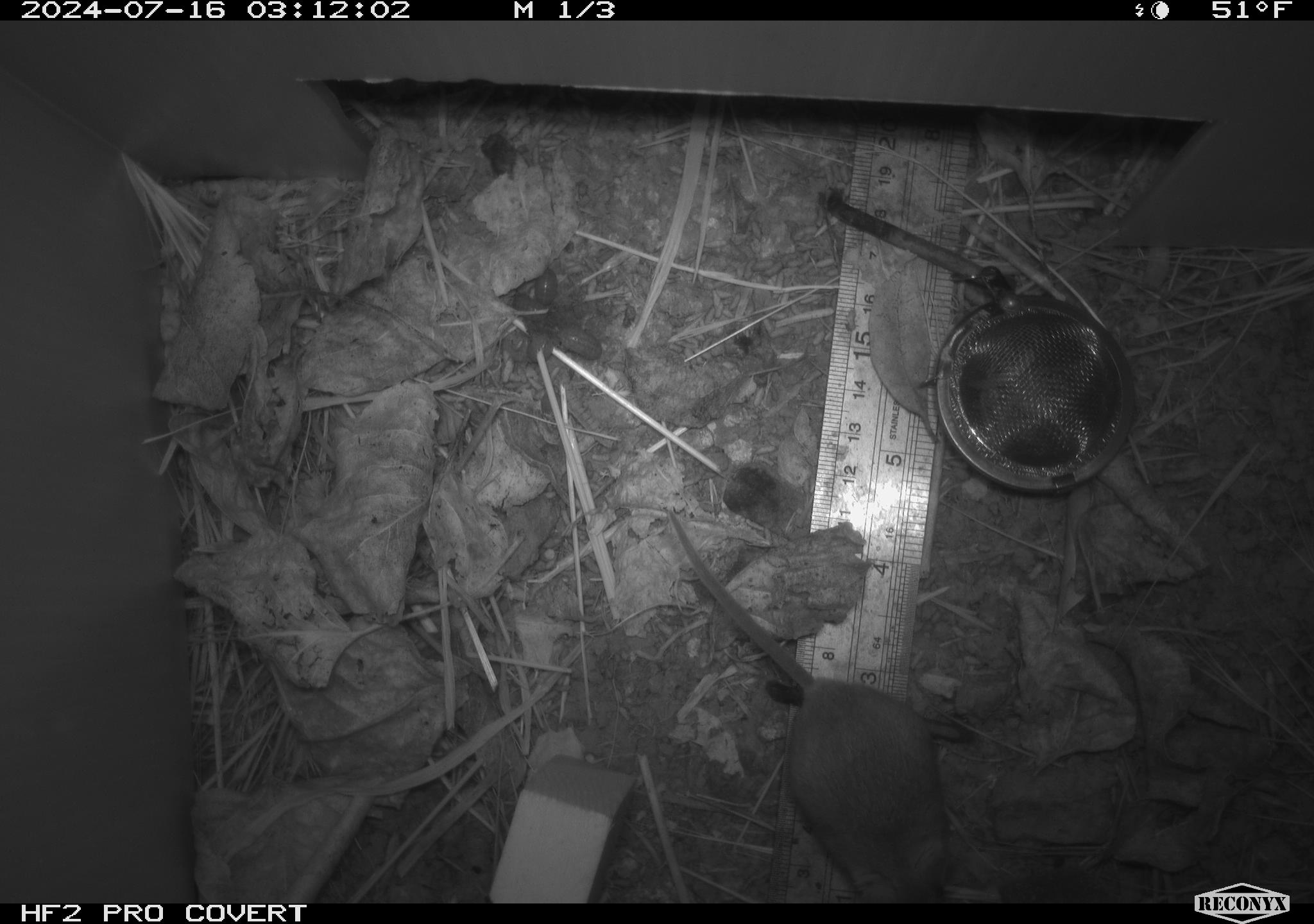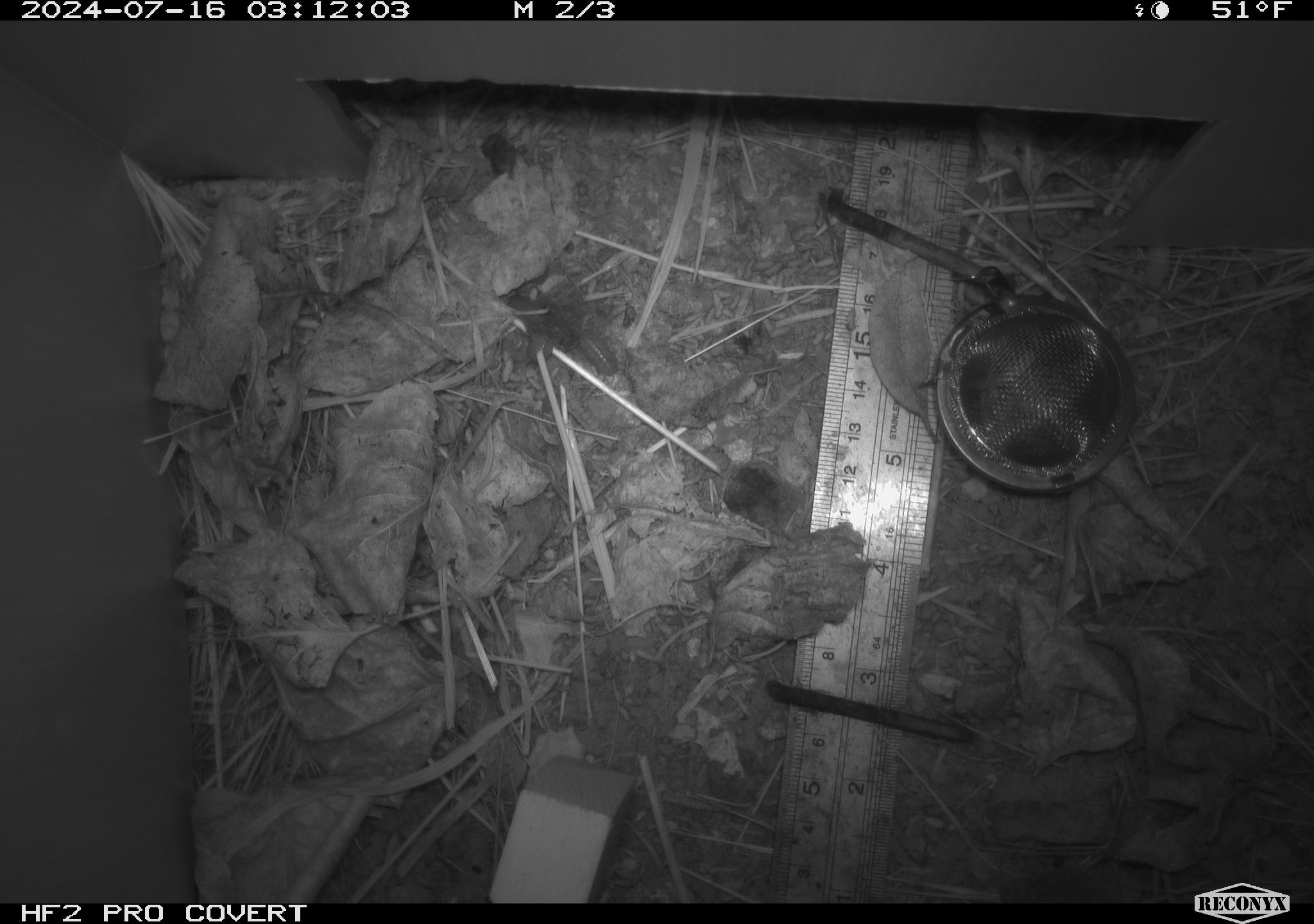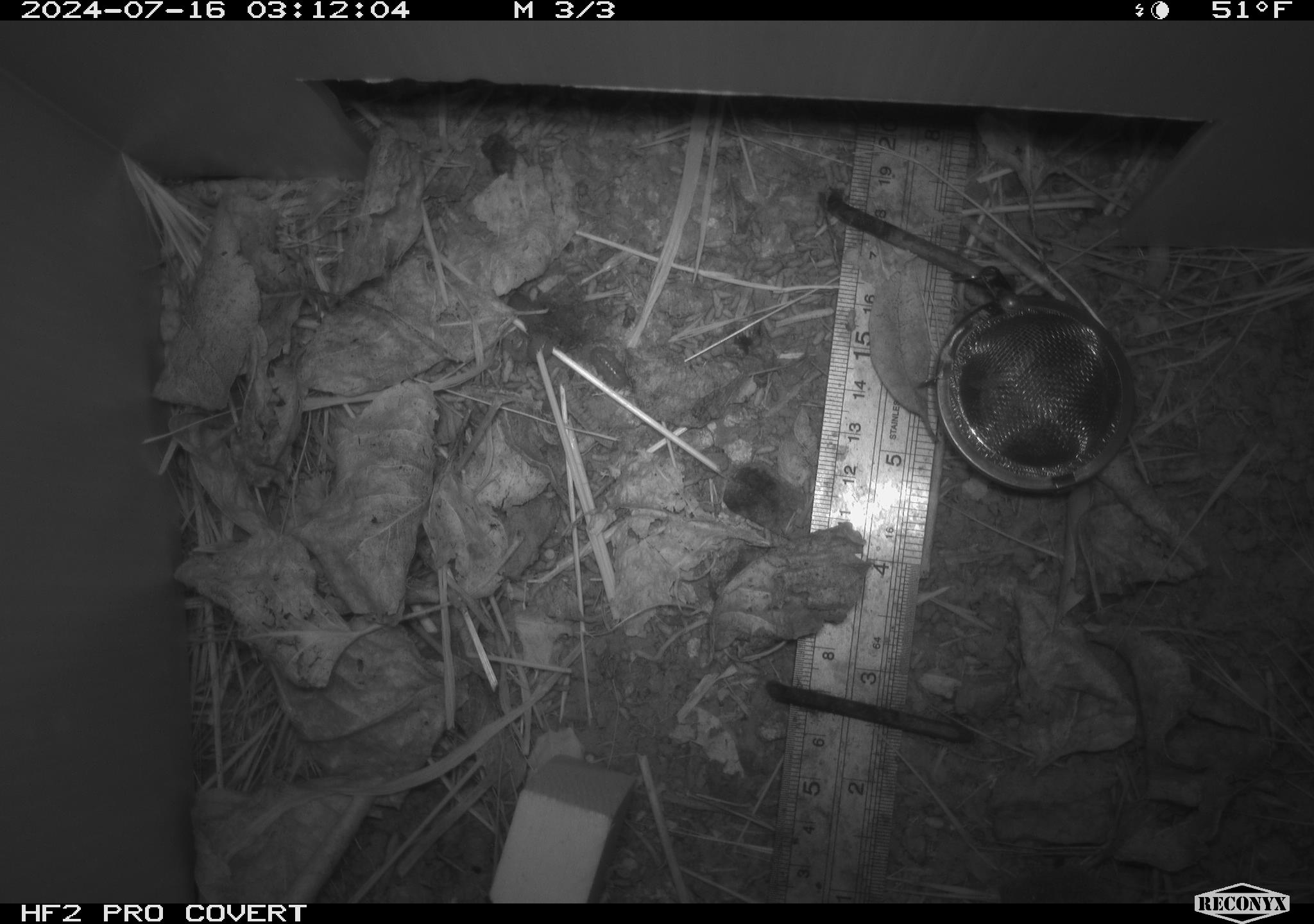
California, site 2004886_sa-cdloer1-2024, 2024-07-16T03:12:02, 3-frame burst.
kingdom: Animalia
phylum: Chordata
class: Mammalia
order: Rodentia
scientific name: Rodentia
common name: mouse species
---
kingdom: Animalia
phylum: Arthropoda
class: Malacostraca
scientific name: Malacostraca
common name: amphipods, crabs, isopods, krill, lobsters and shrimps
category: malacostracan